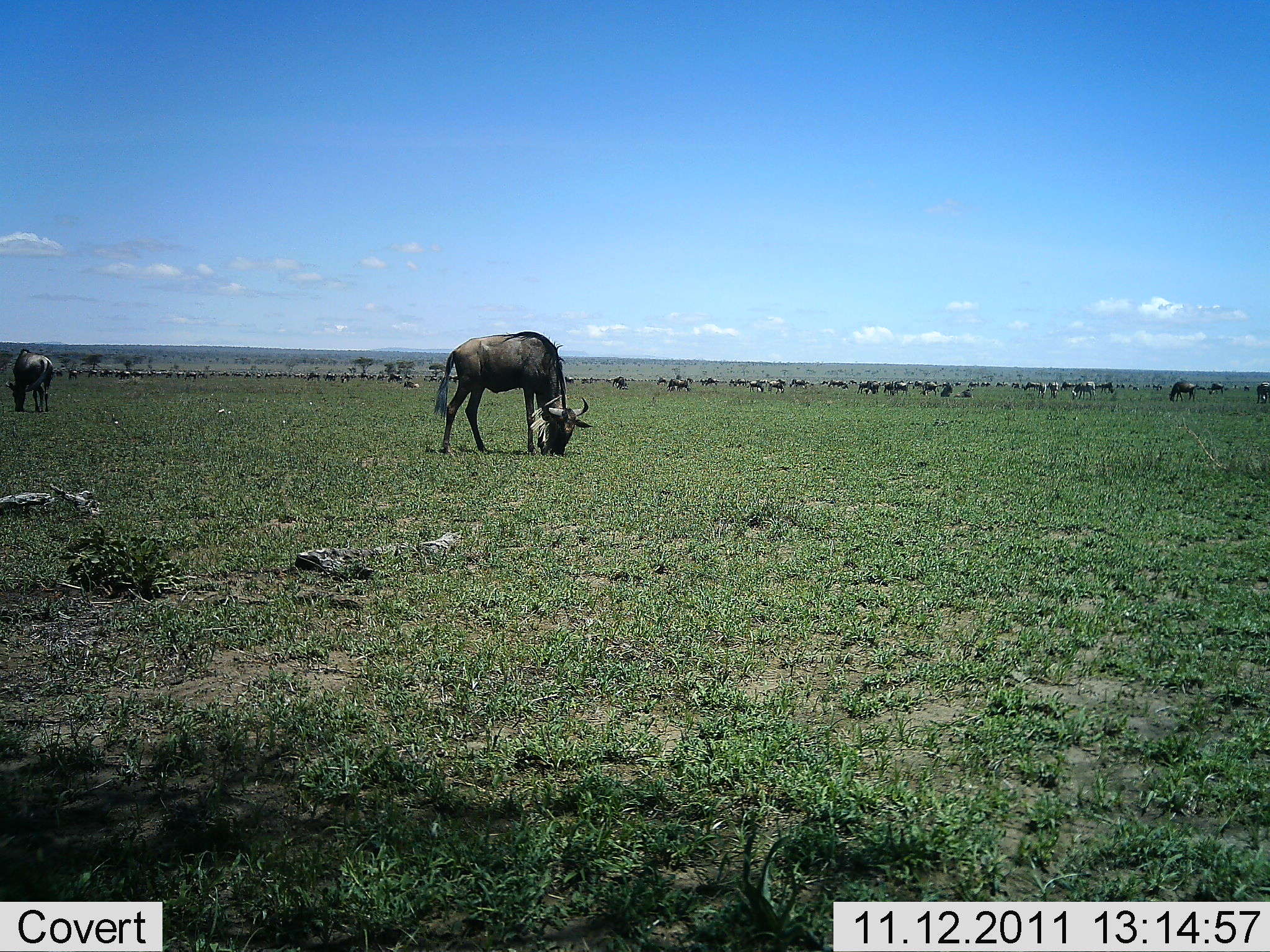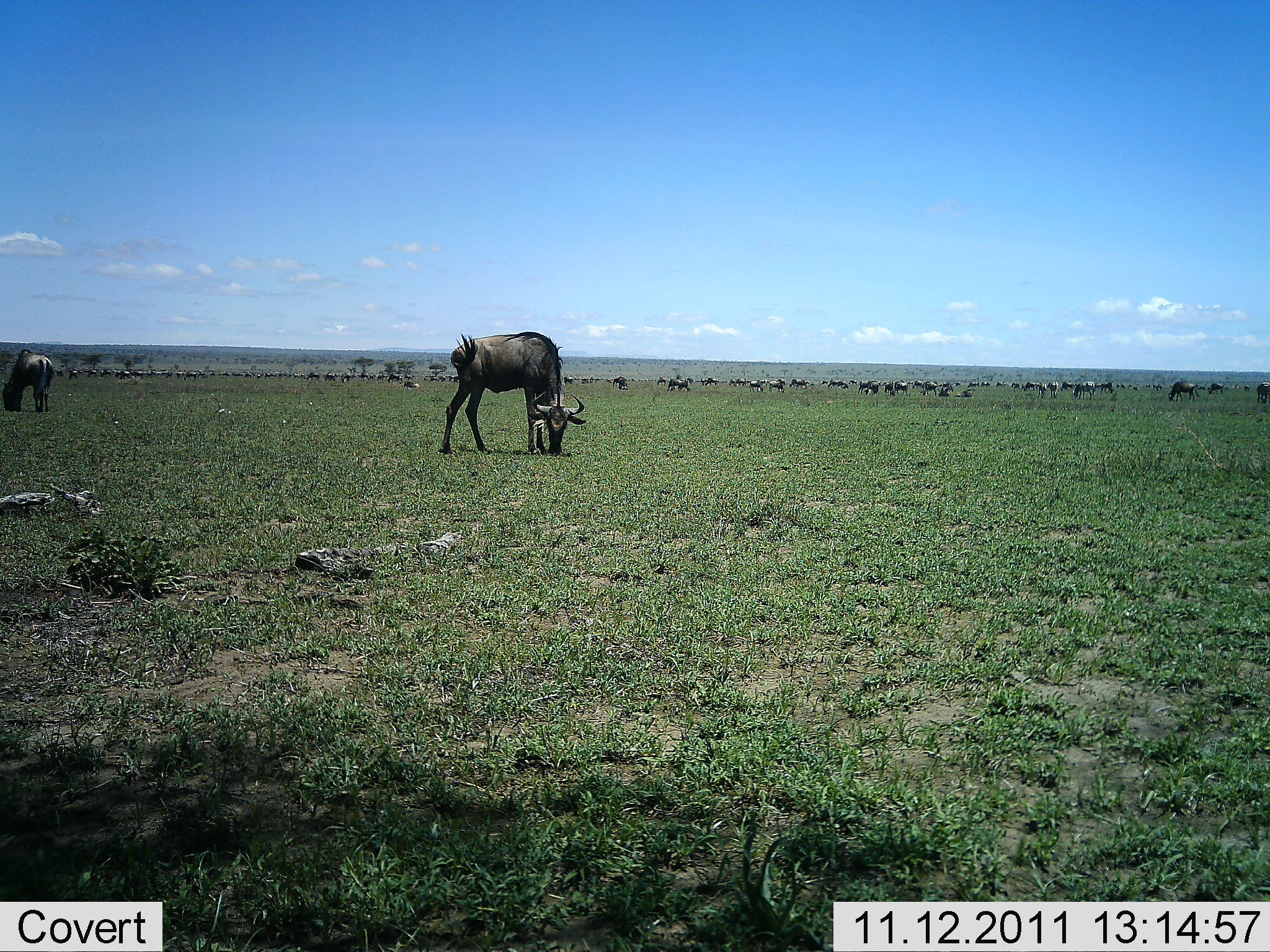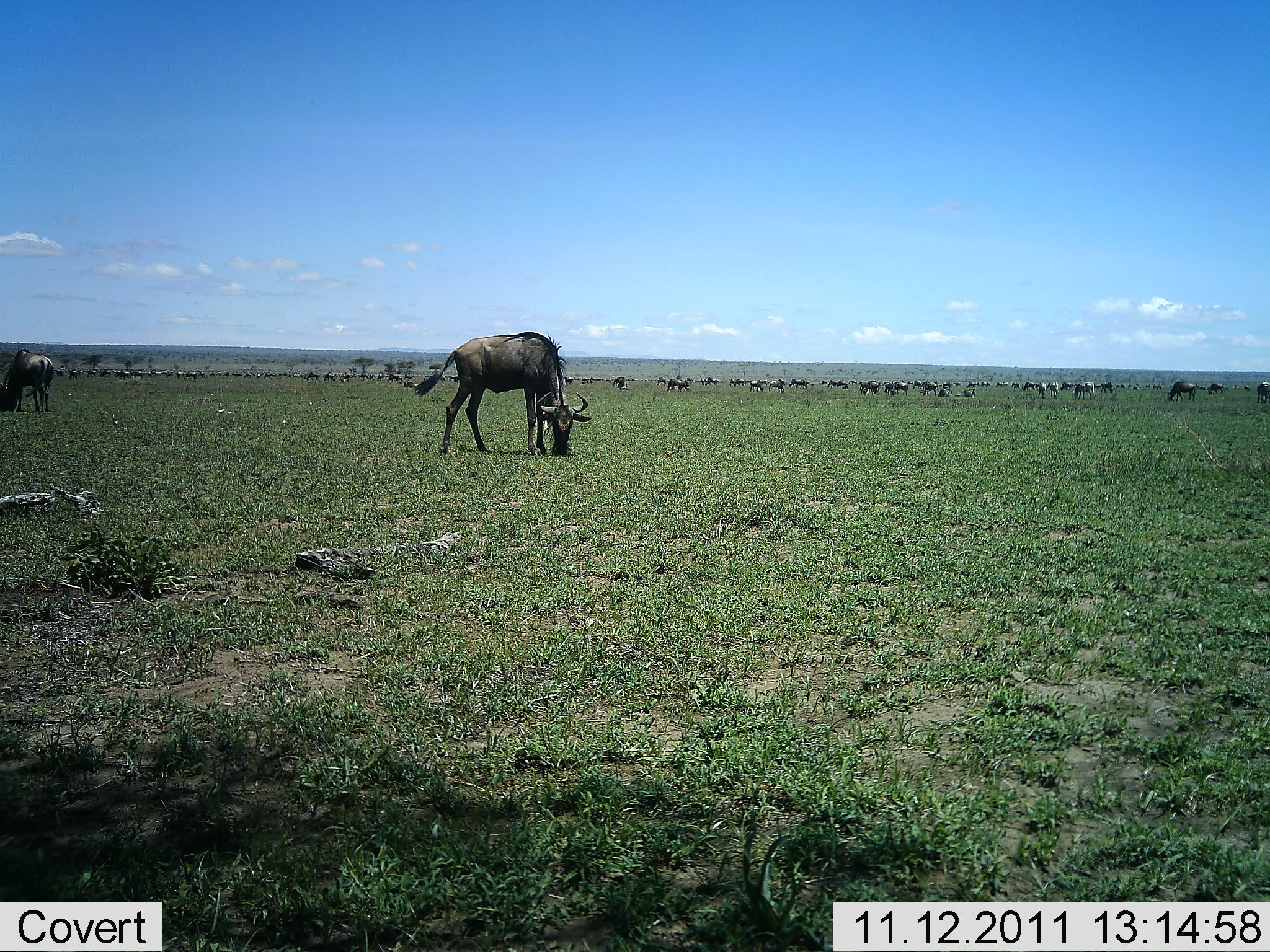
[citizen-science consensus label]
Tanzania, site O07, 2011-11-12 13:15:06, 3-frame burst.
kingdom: Animalia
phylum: Chordata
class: Mammalia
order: Artiodactyla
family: Bovidae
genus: Connochaetes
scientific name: Connochaetes taurinus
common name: blue wildebeest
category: wildebeest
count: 51+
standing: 42%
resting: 0%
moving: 17%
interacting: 0%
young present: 0%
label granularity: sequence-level